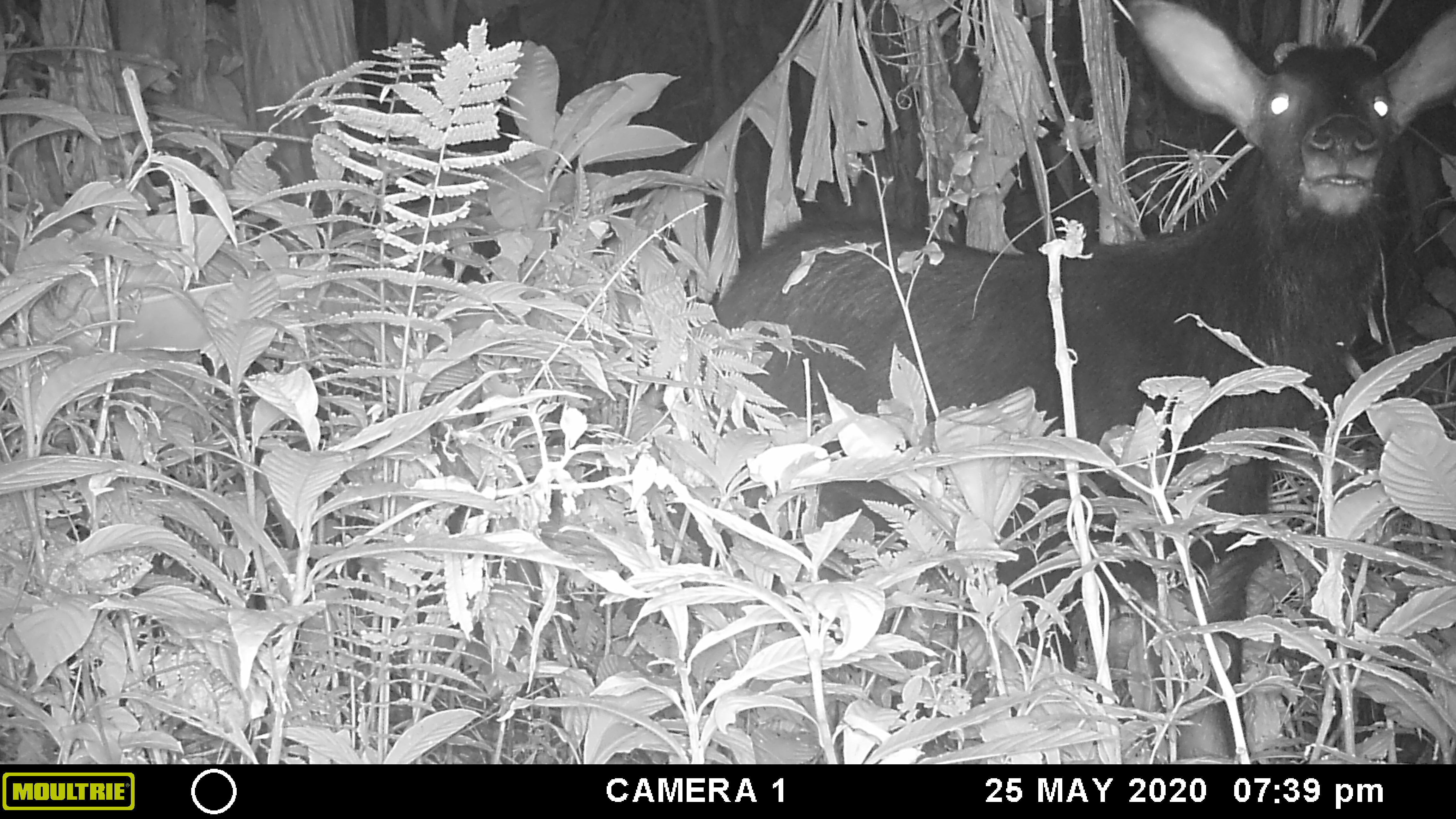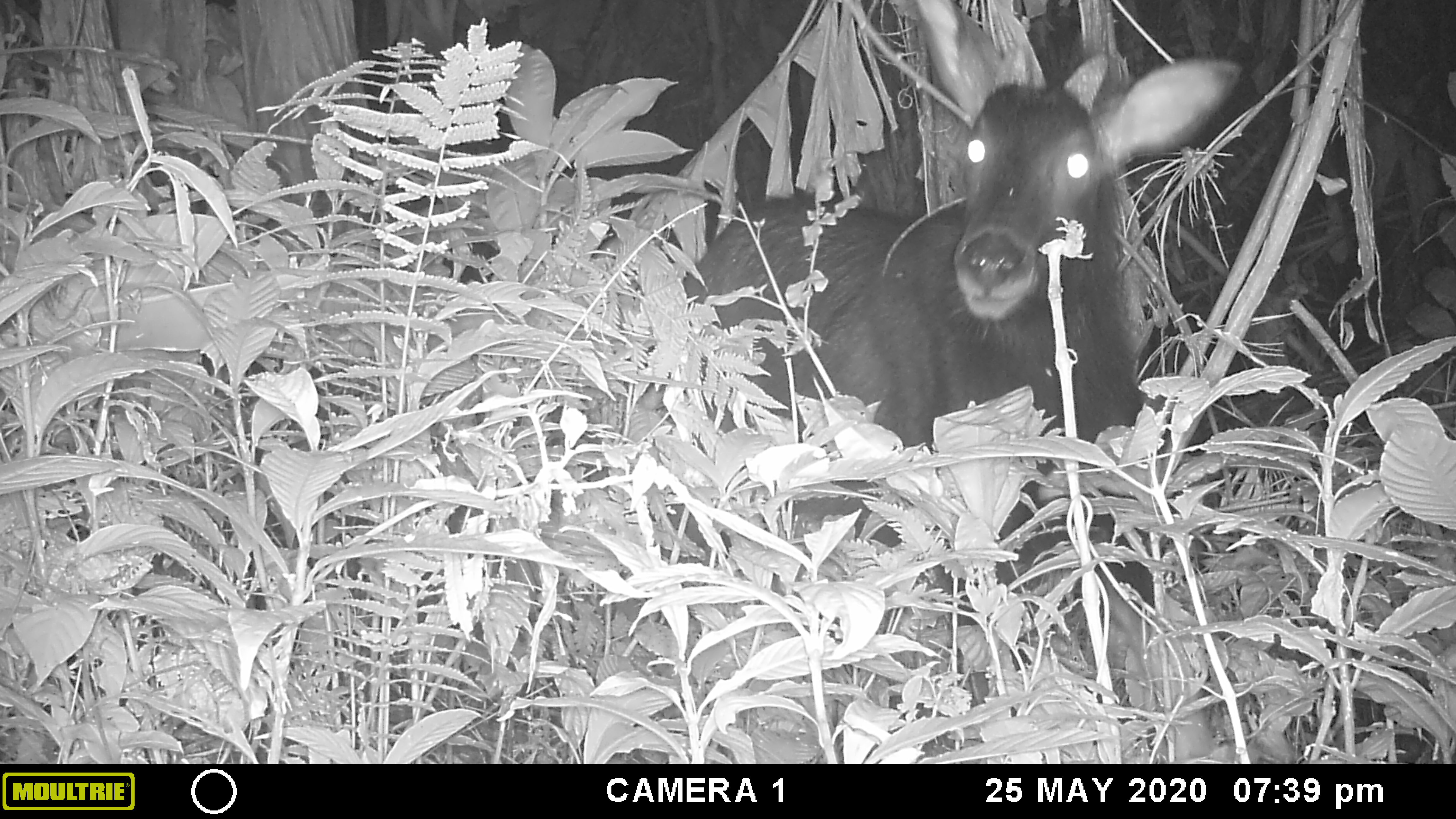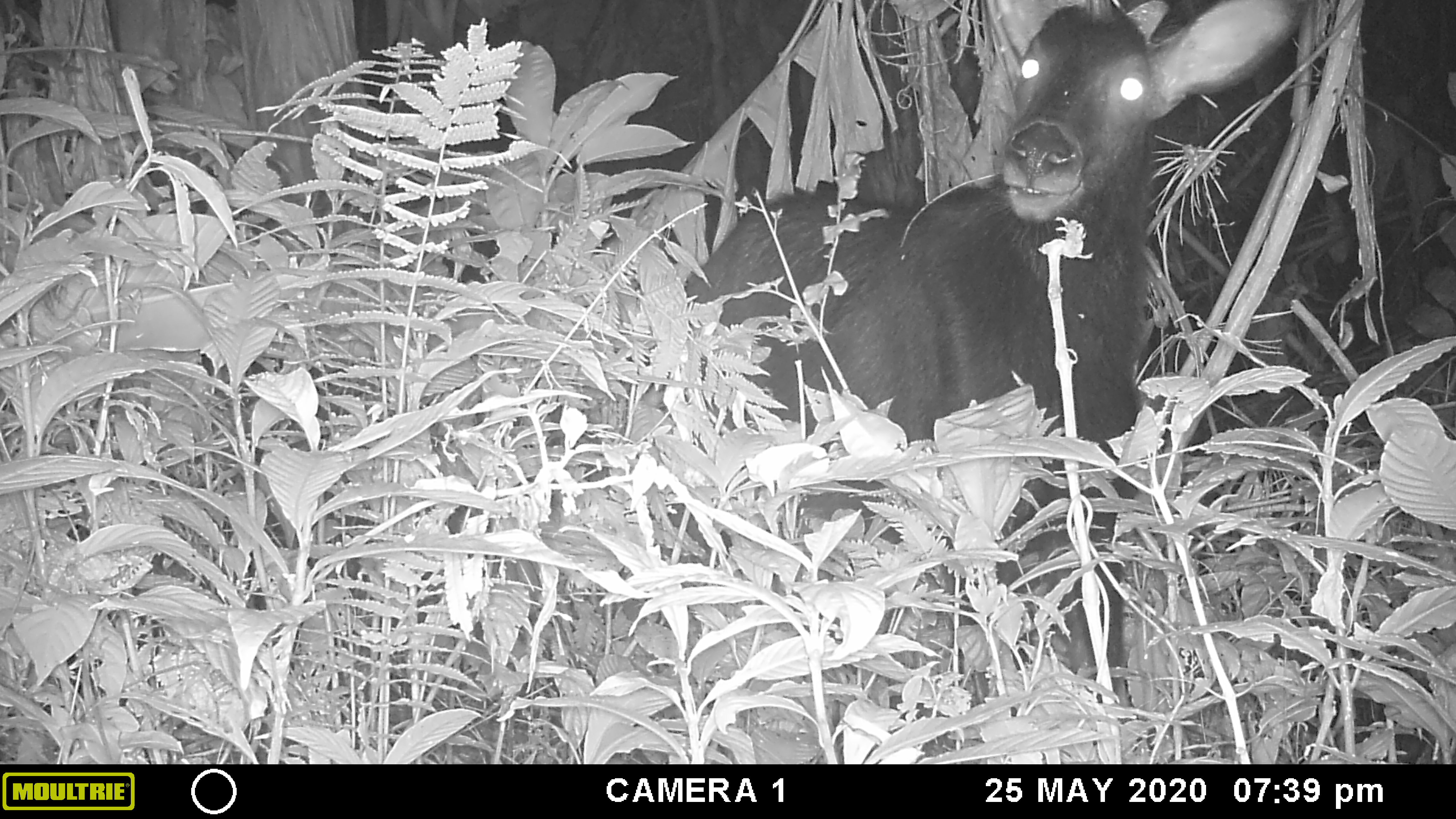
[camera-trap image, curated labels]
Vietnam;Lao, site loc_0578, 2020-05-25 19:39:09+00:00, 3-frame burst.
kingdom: Animalia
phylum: Chordata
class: Mammalia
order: Artiodactyla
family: Bovidae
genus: Capricornis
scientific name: Capricornis sumatraensis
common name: chinese serow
Chinese serow (Capricornis sumatraensis). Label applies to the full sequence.